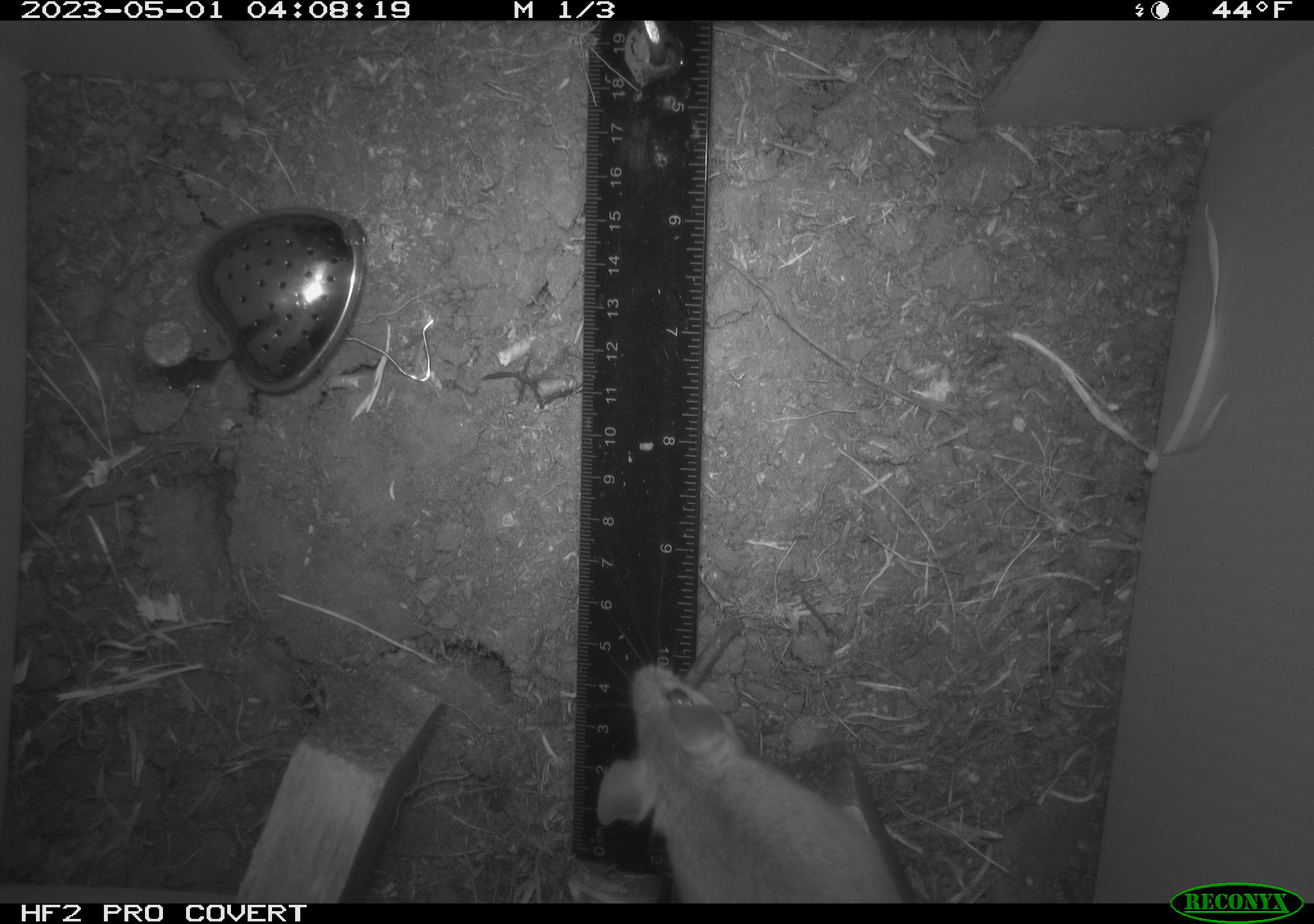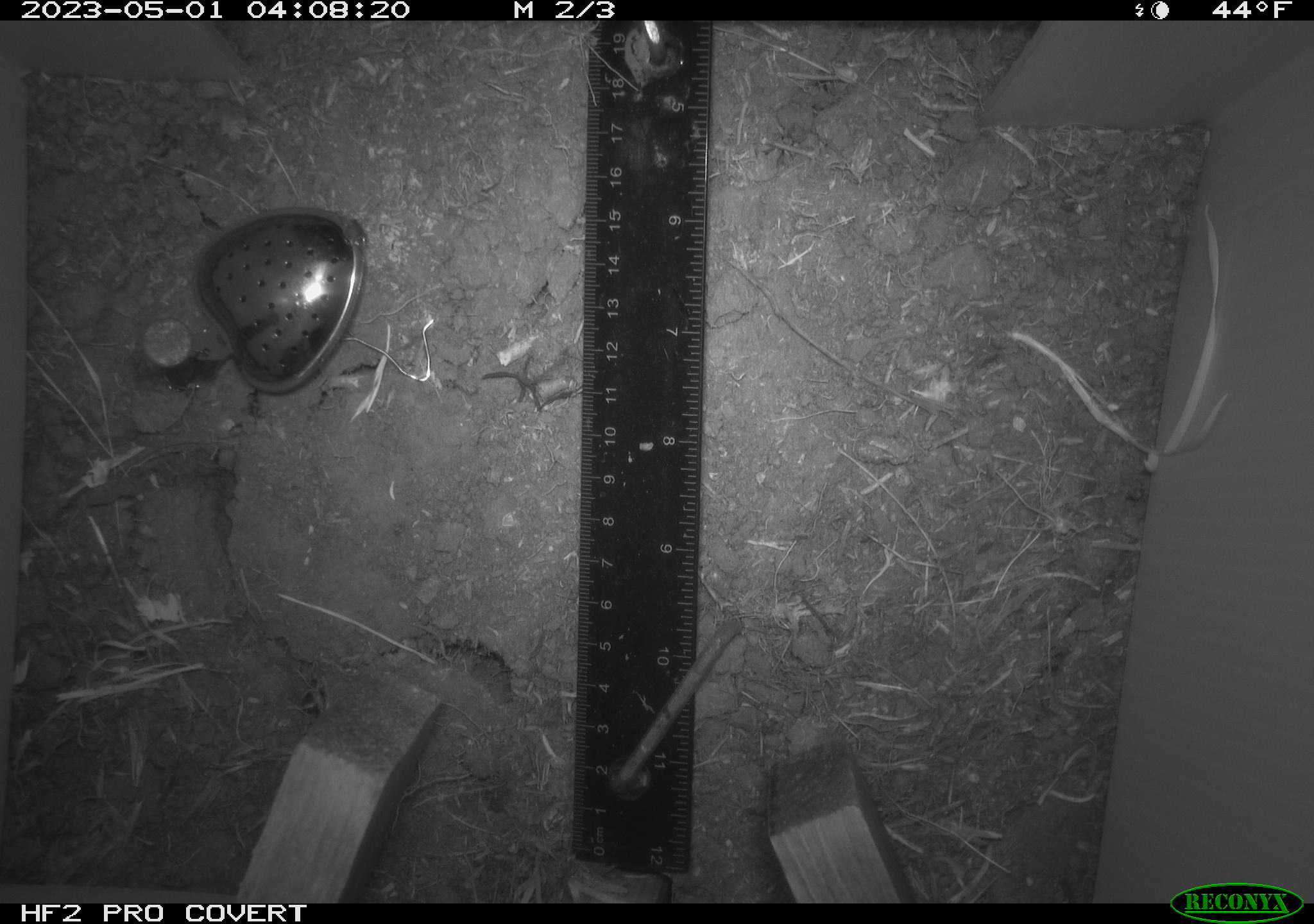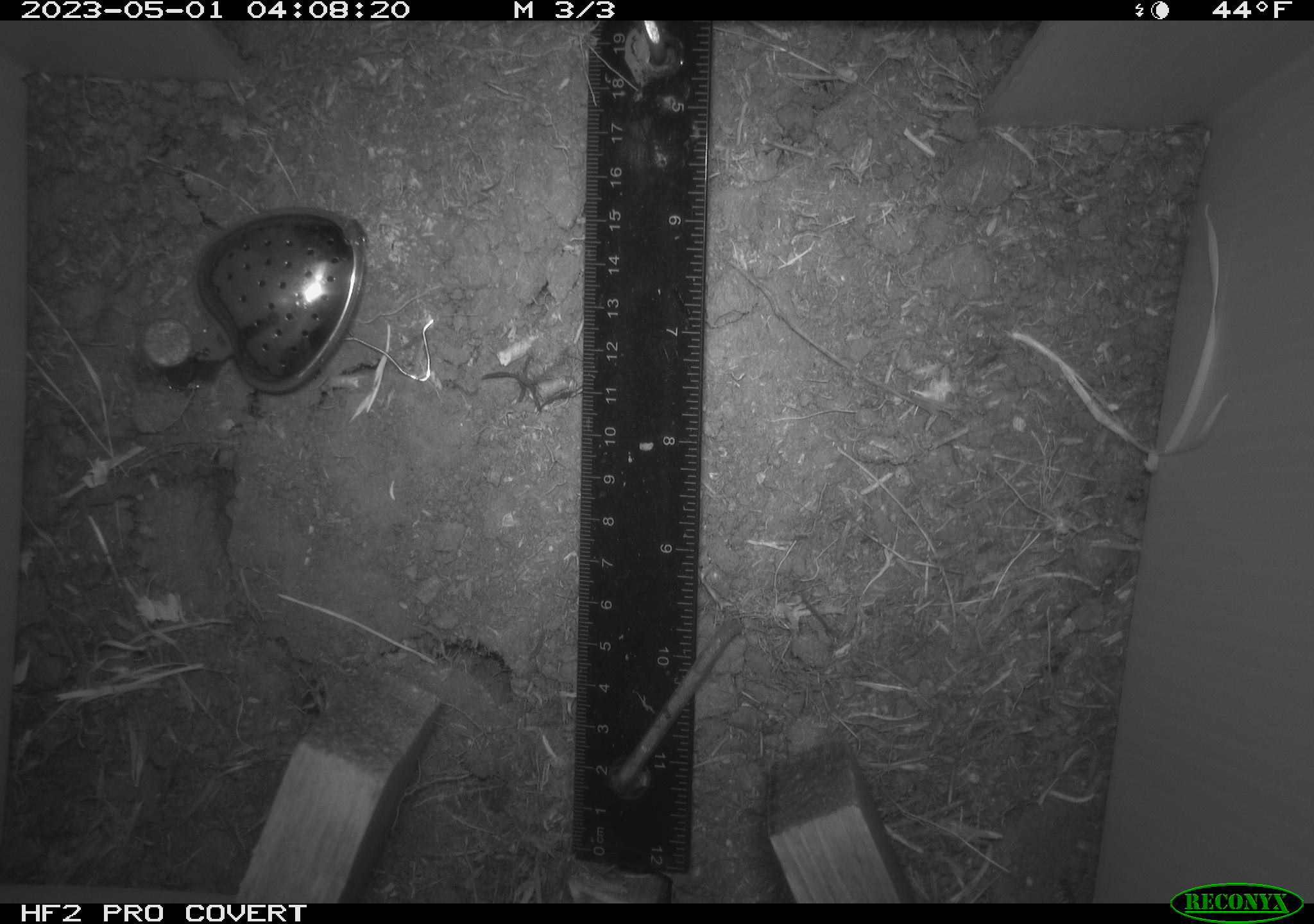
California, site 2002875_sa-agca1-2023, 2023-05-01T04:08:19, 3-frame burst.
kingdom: Animalia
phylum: Chordata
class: Mammalia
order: Rodentia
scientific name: Rodentia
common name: mouse species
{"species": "mouse species (Rodentia)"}